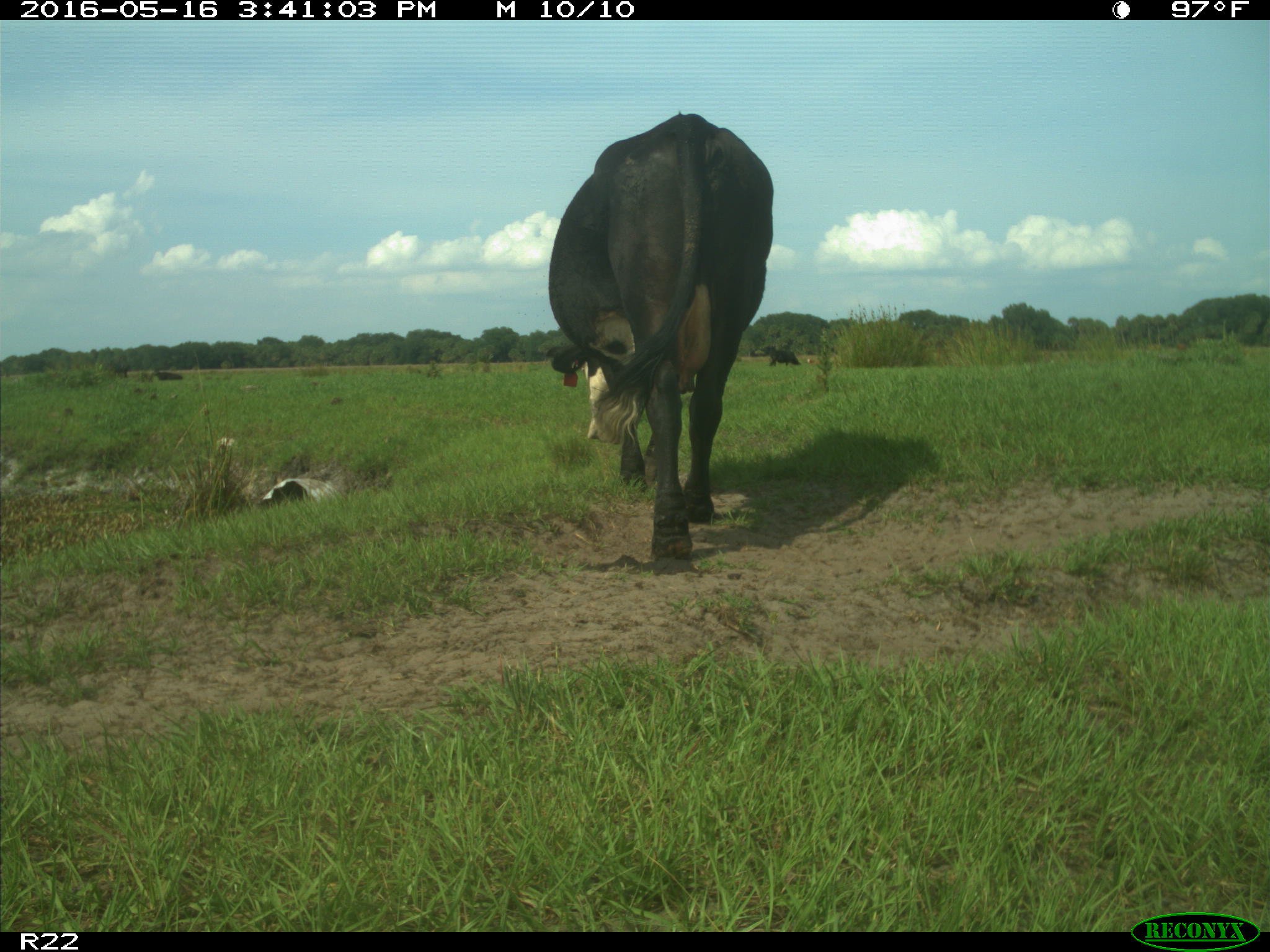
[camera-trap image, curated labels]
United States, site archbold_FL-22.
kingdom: Animalia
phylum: Chordata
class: Mammalia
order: Artiodactyla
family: Bovidae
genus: Bos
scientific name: Bos taurus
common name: domestic cow